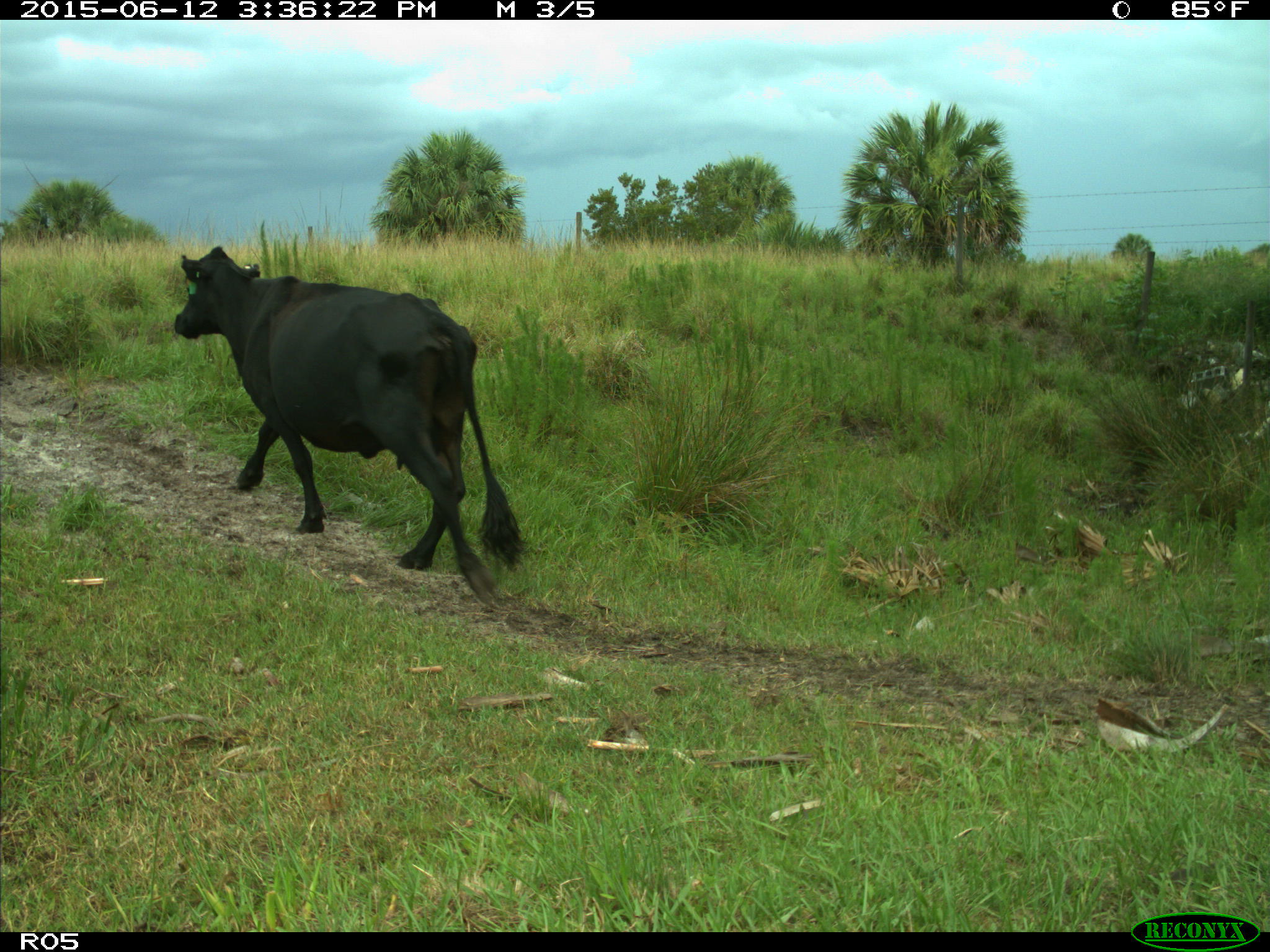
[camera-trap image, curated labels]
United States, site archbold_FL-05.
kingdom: Animalia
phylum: Chordata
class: Mammalia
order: Artiodactyla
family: Bovidae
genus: Bos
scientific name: Bos taurus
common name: domestic cow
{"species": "Bos taurus (domestic cow)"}